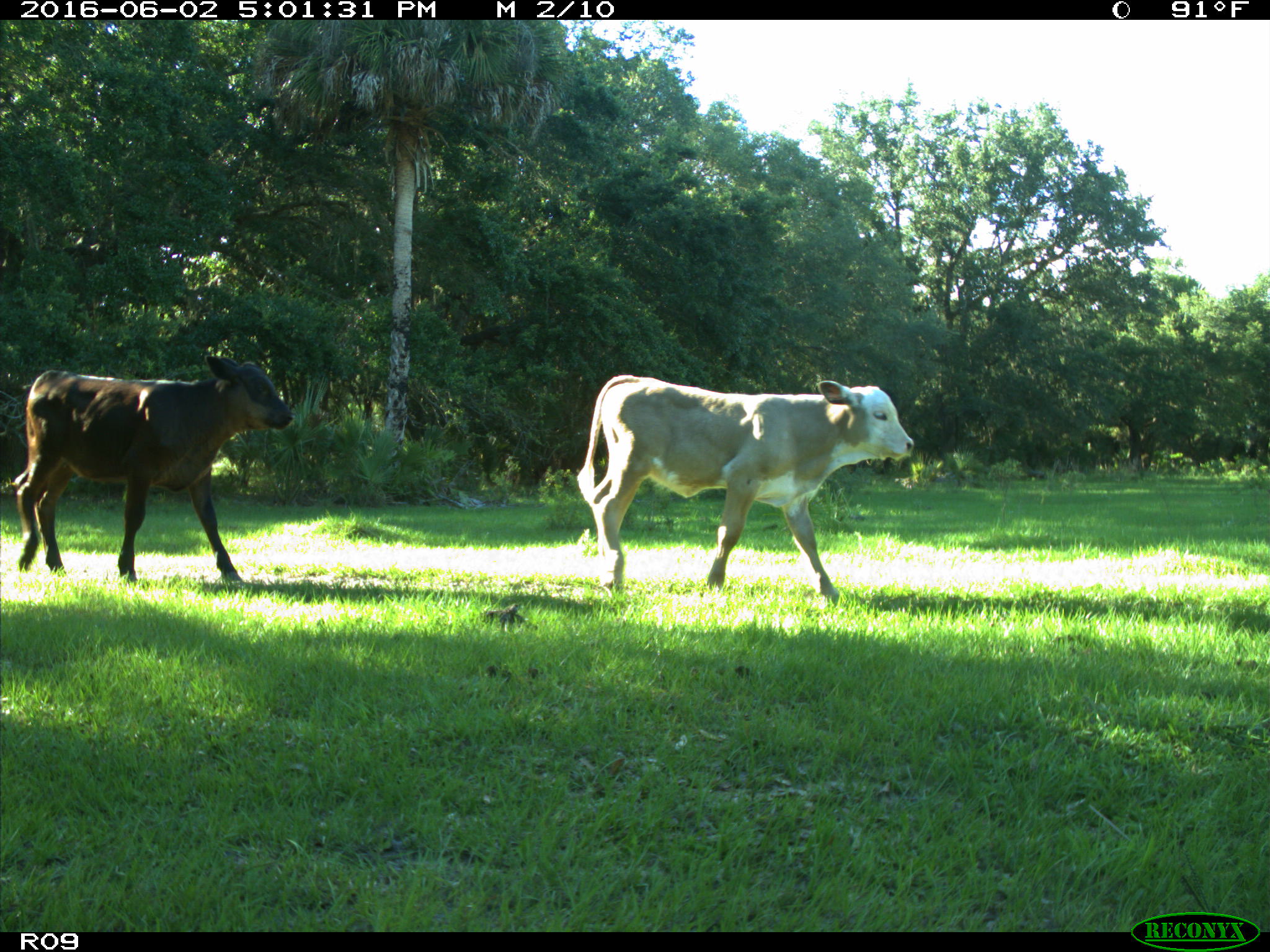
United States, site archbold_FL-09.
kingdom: Animalia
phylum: Chordata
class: Mammalia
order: Artiodactyla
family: Bovidae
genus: Bos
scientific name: Bos taurus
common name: domestic cow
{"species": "Bos taurus (domestic cow)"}